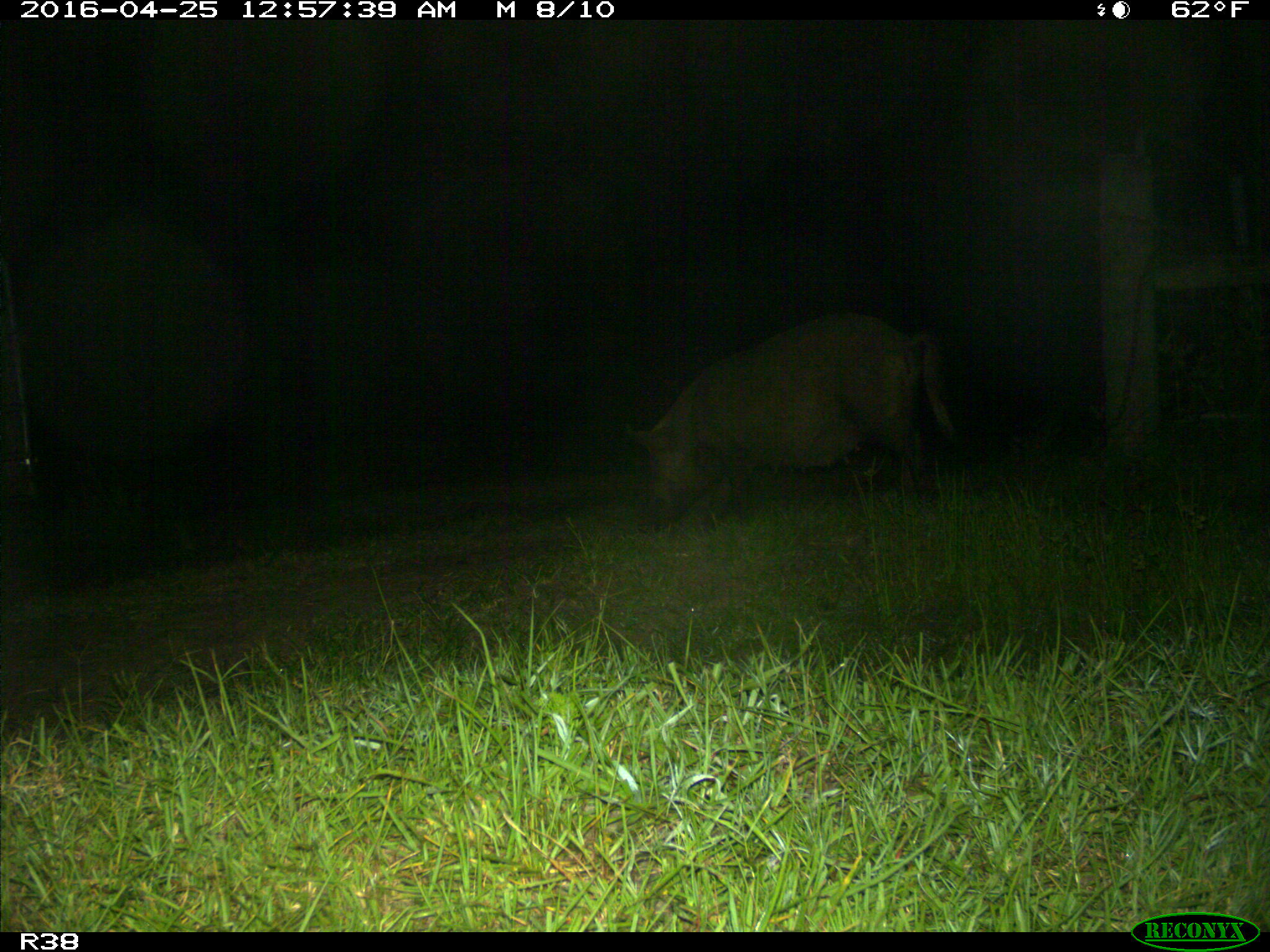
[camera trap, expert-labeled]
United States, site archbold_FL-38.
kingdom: Animalia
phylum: Chordata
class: Mammalia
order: Artiodactyla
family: Suidae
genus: Sus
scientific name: Sus scrofa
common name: wild boar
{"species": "Sus scrofa (wild boar)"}